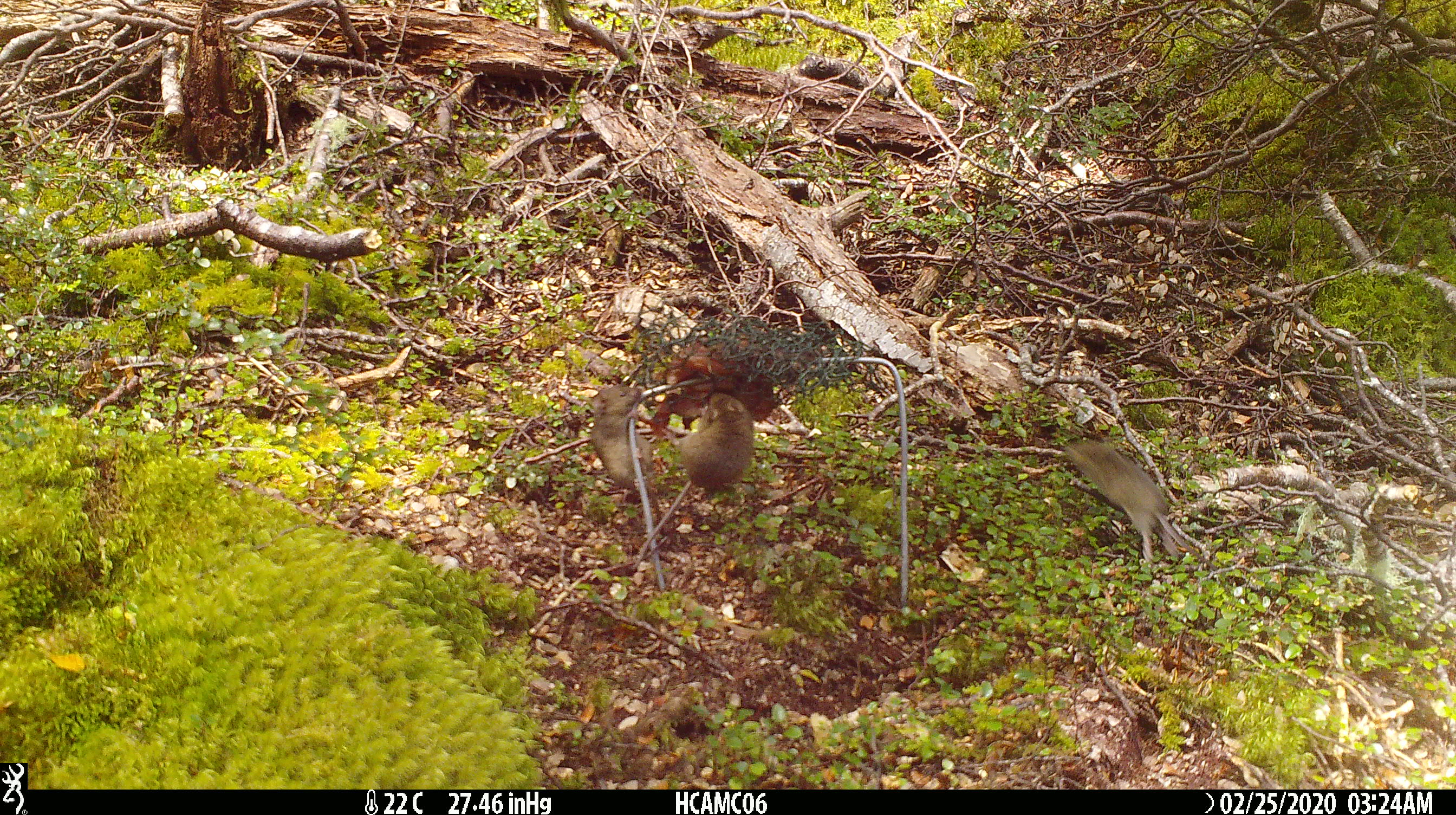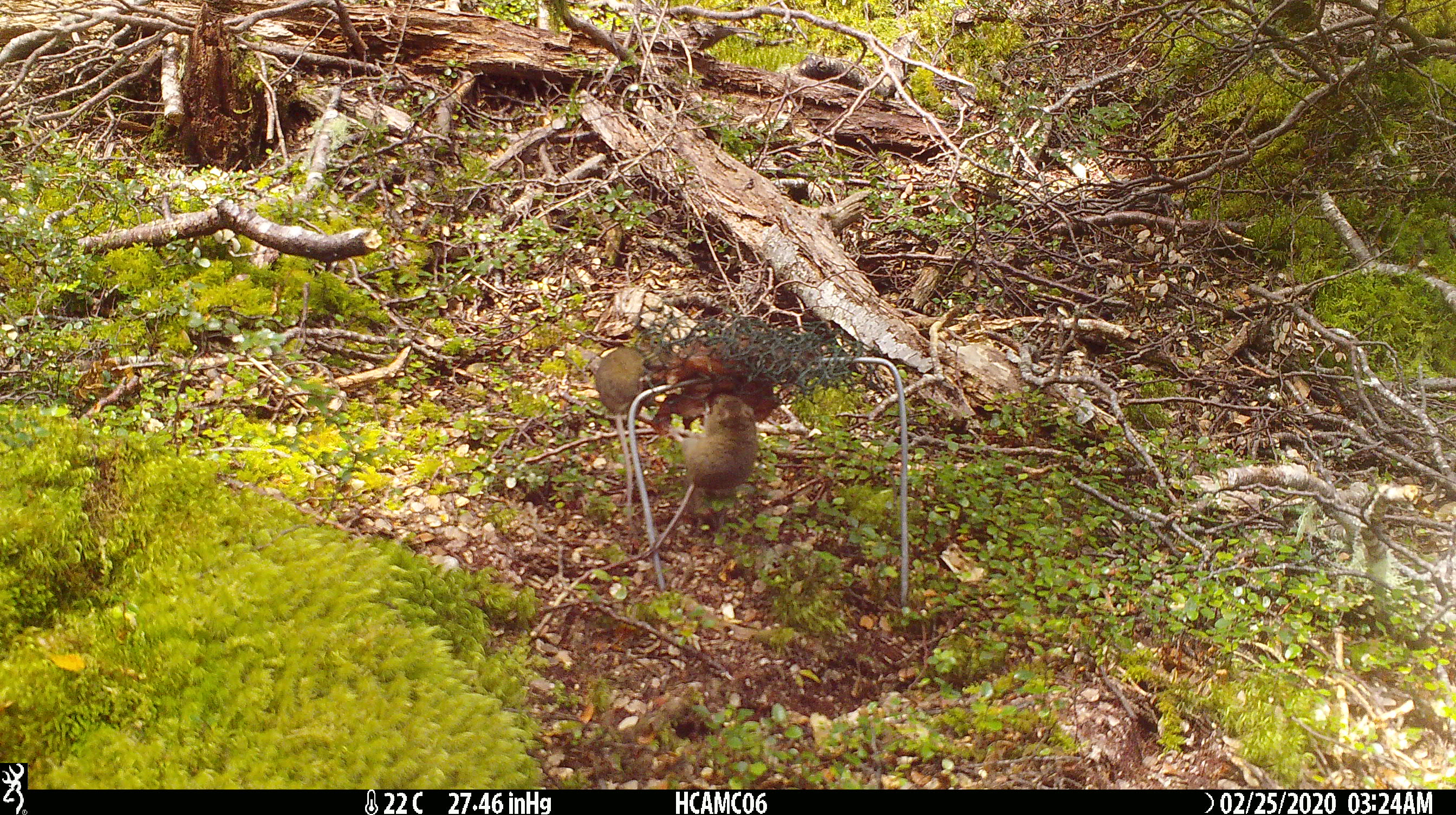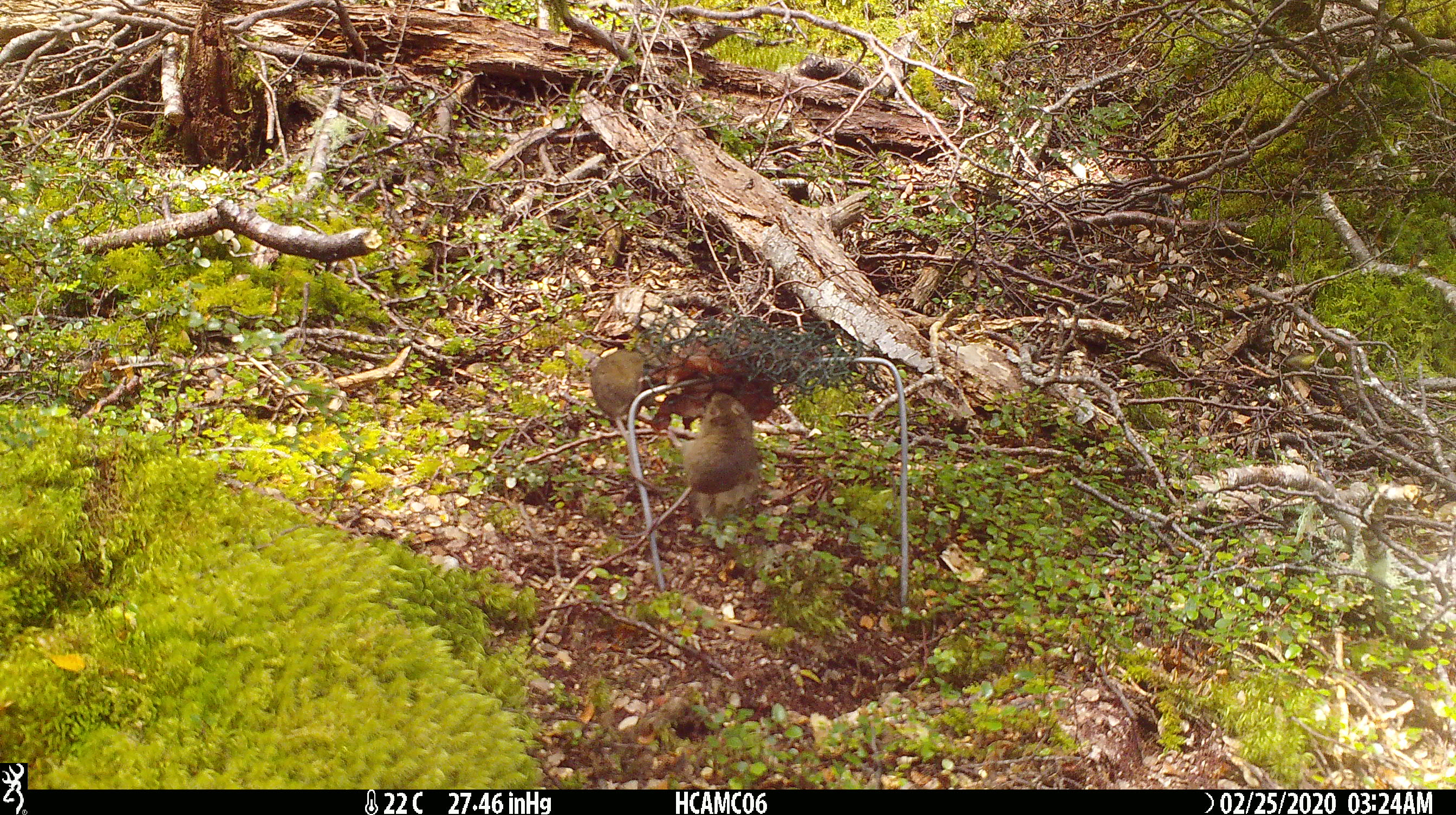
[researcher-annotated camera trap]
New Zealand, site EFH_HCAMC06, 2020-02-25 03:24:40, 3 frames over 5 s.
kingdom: Animalia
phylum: Chordata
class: Mammalia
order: Rodentia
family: Muridae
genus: Mus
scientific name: Mus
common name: mouse